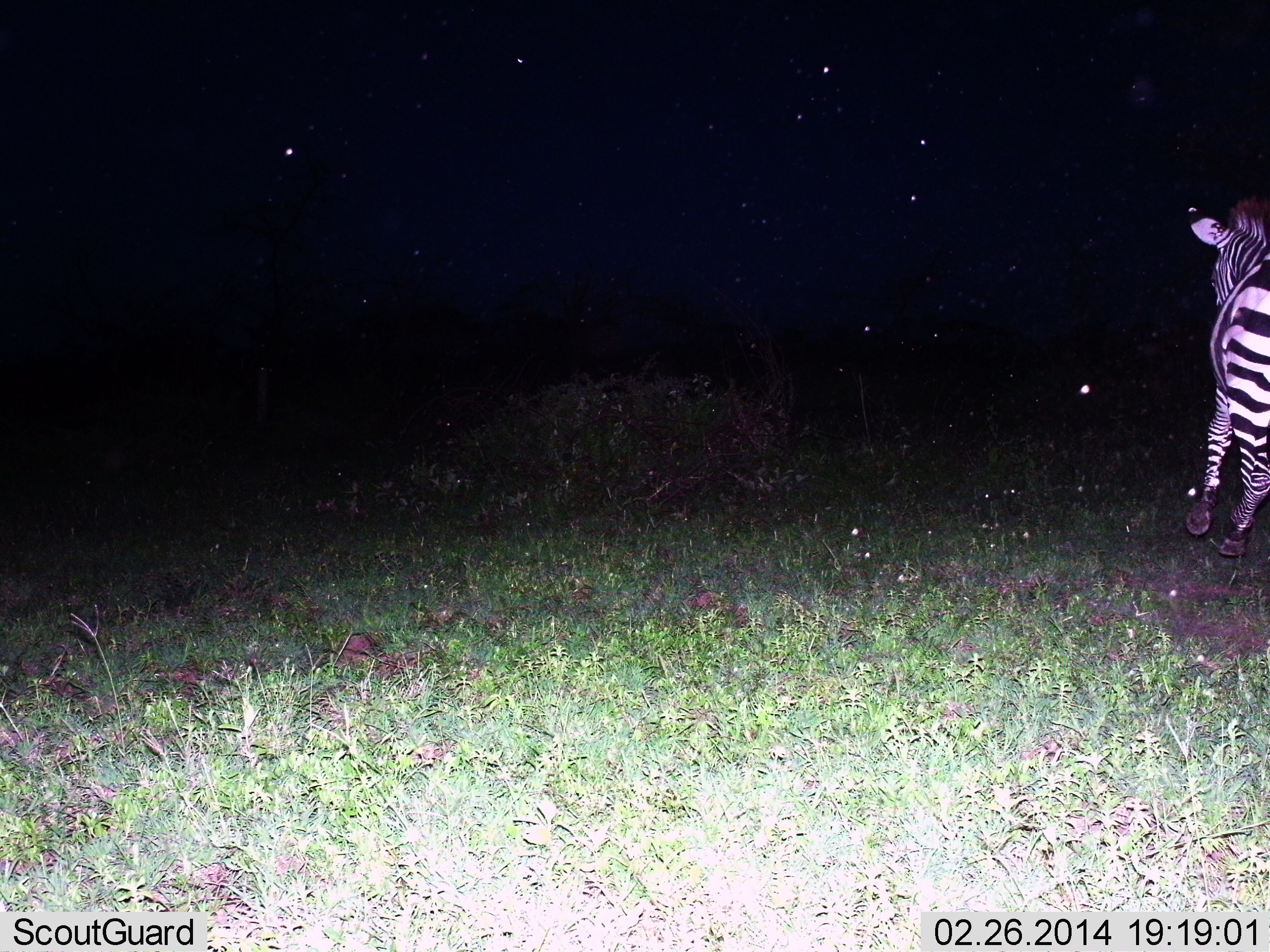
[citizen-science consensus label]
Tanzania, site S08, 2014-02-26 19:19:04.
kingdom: Animalia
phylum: Chordata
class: Mammalia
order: Perissodactyla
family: Equidae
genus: Equus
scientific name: Equus quagga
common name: plains zebra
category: zebra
Zebra (plains zebra) (Equus quagga), count 1. Behavior (volunteer vote fractions): standing 0%, resting 0%, moving 100%, interacting 0%. Young present (vote fraction): 0%. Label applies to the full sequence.